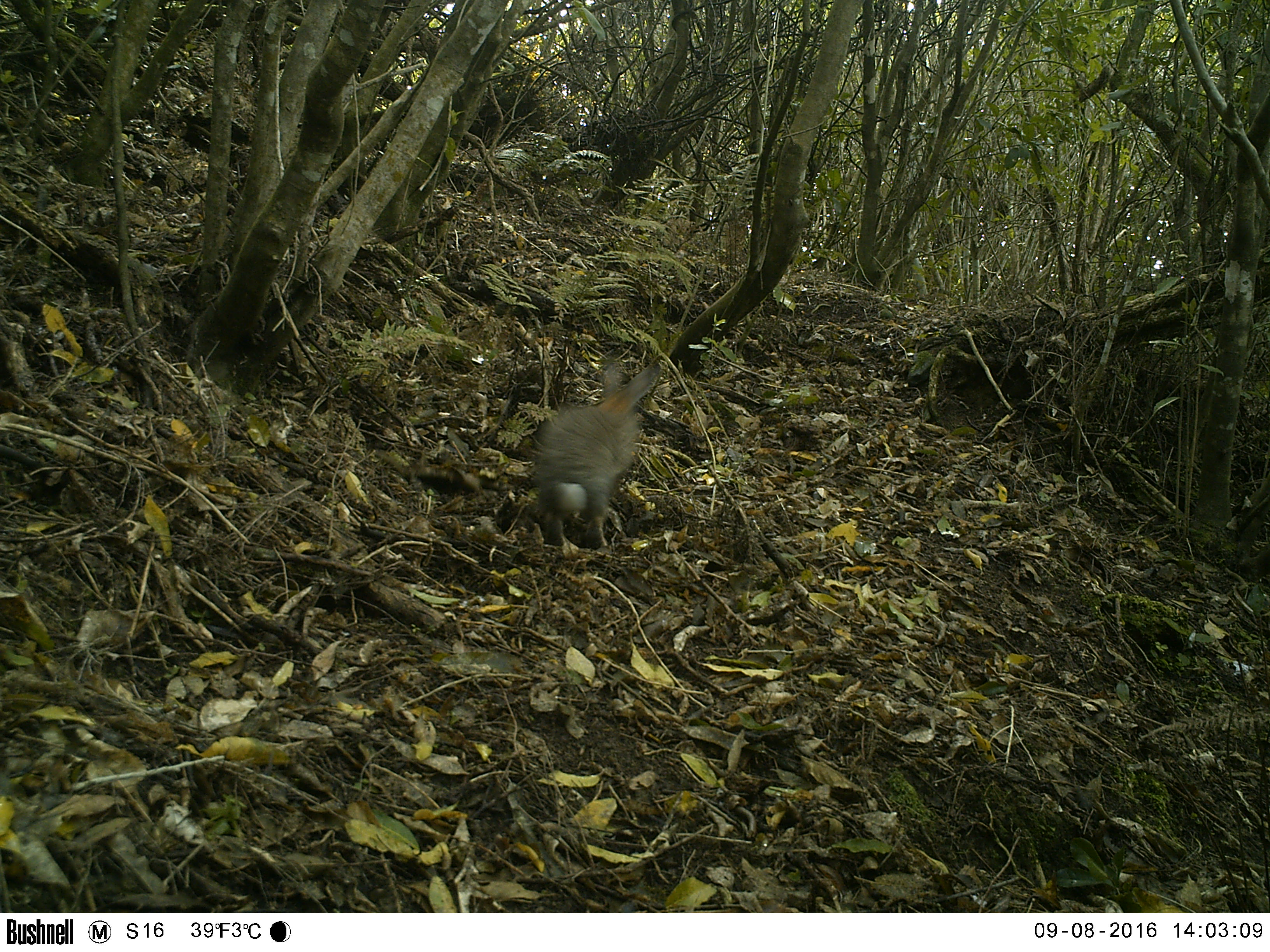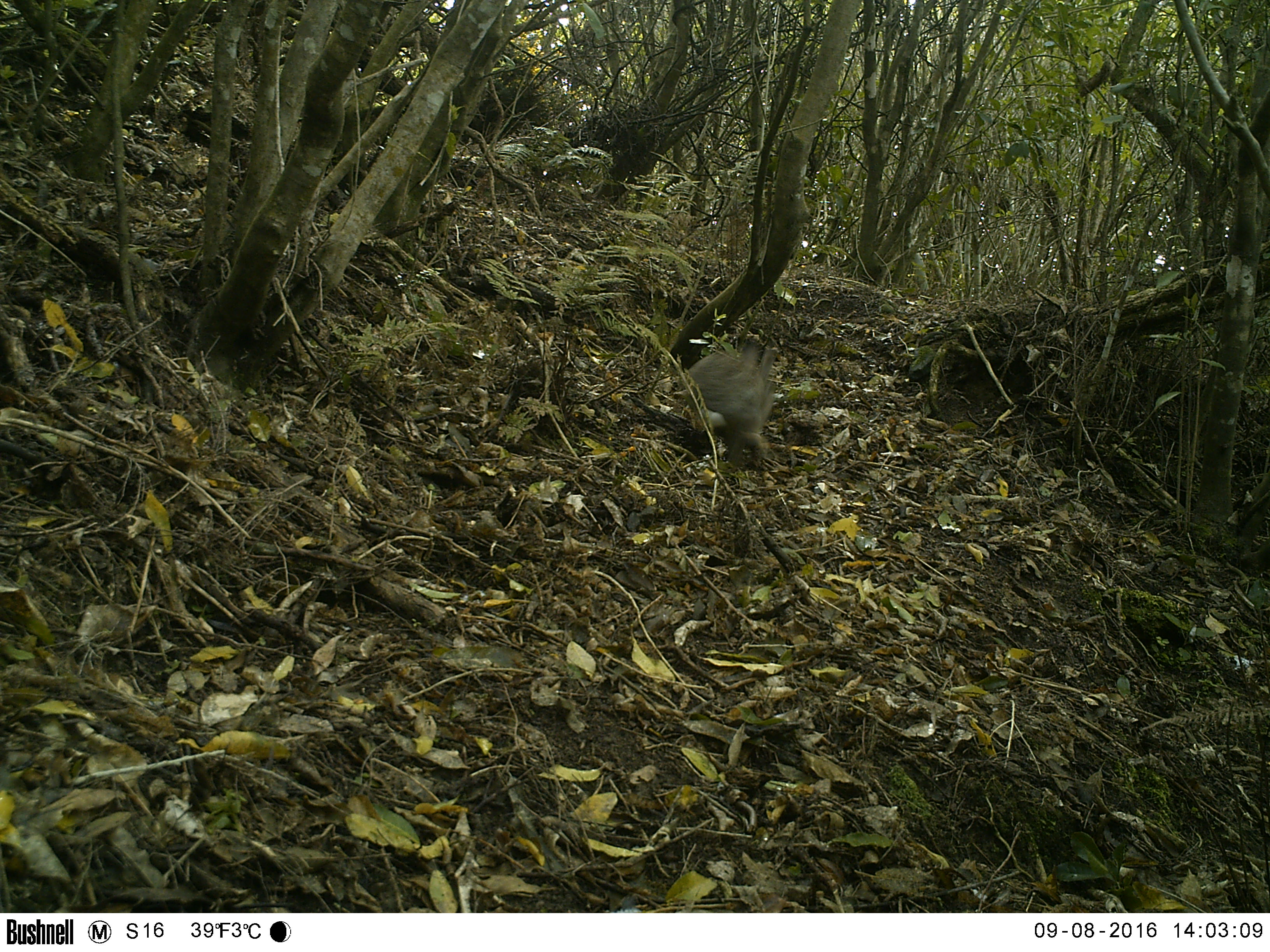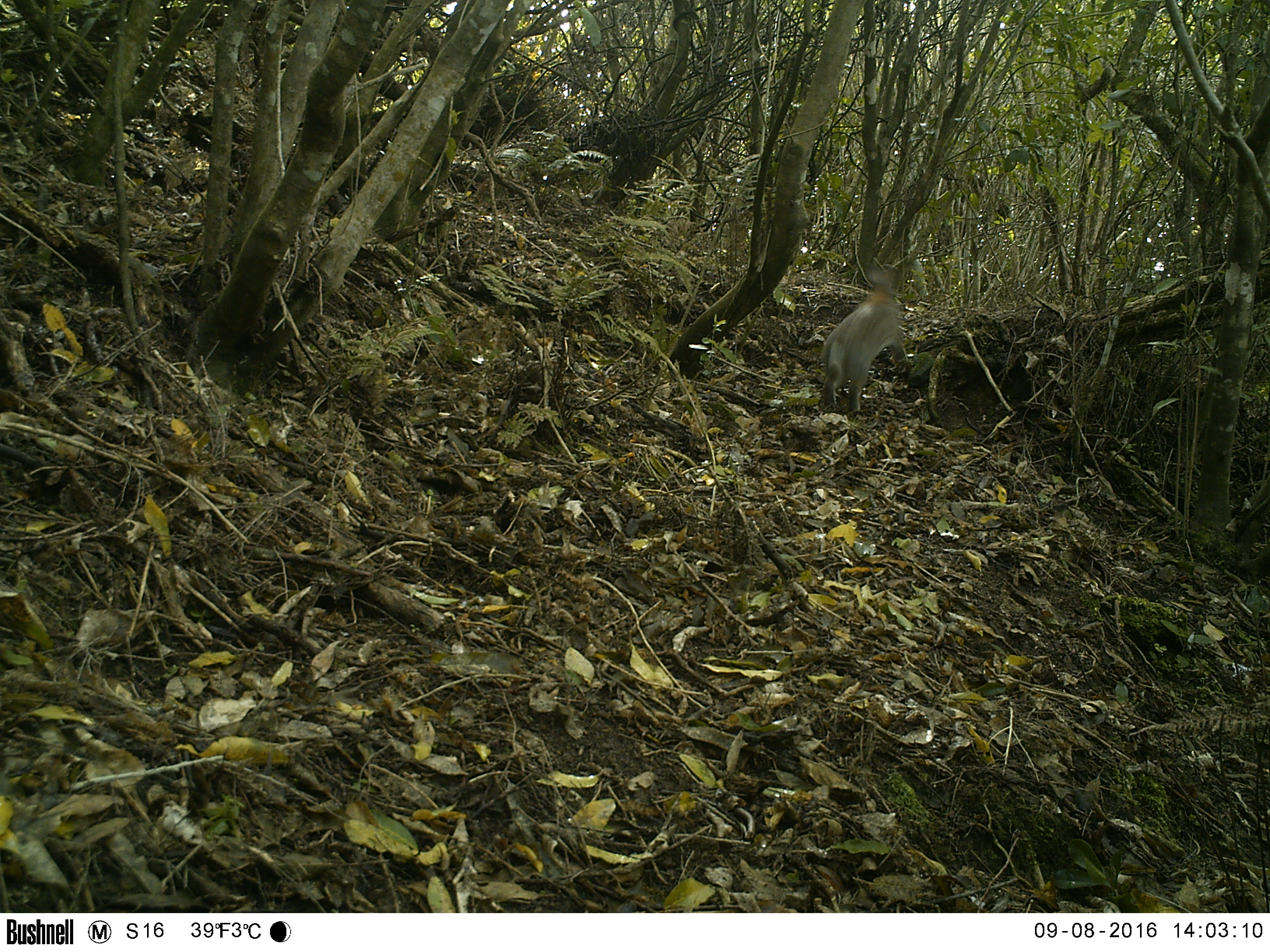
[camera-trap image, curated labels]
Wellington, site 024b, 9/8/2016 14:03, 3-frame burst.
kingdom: Animalia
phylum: Chordata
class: Mammalia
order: Lagomorpha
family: Leporidae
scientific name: Leporidae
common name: rabbit